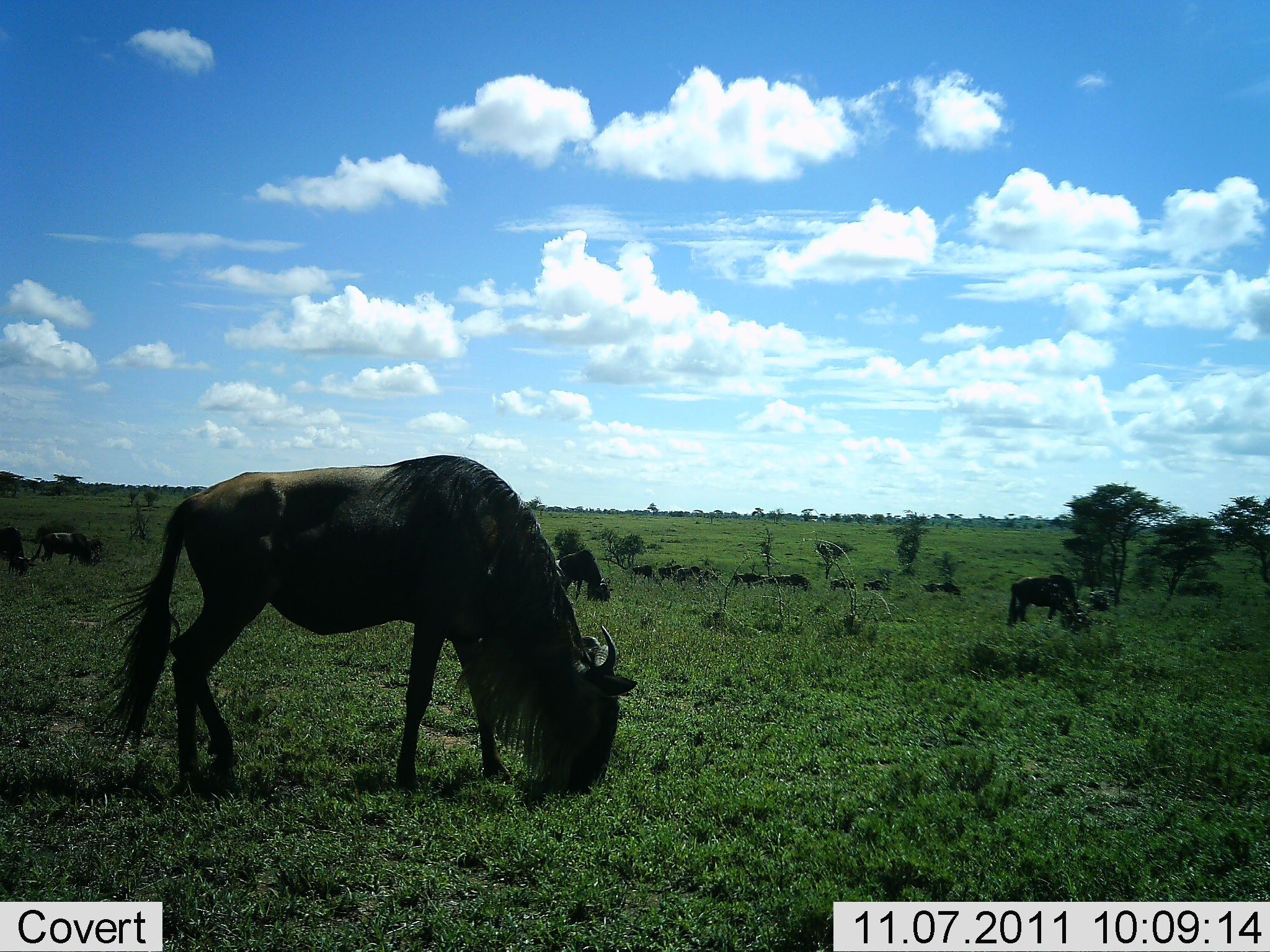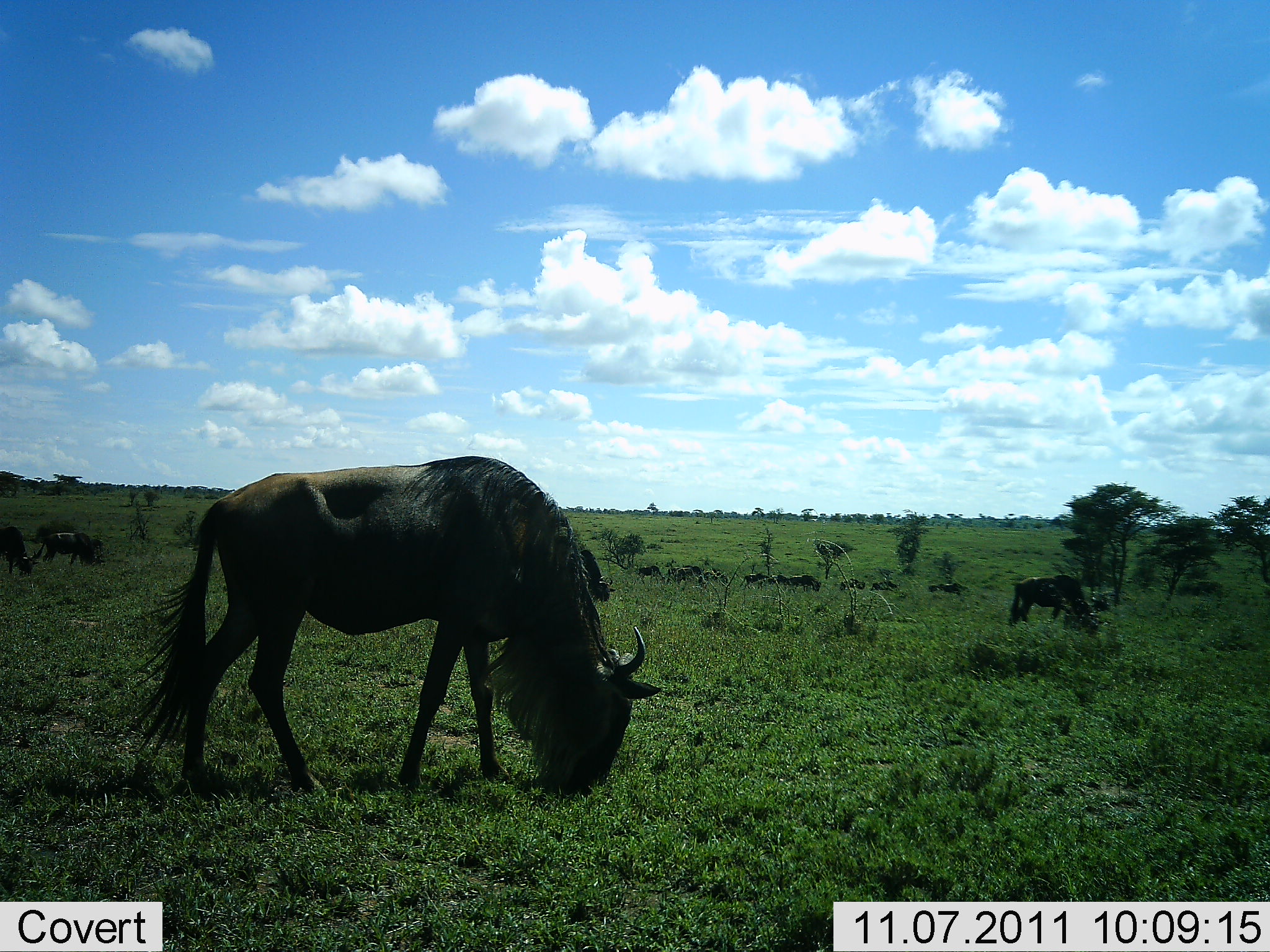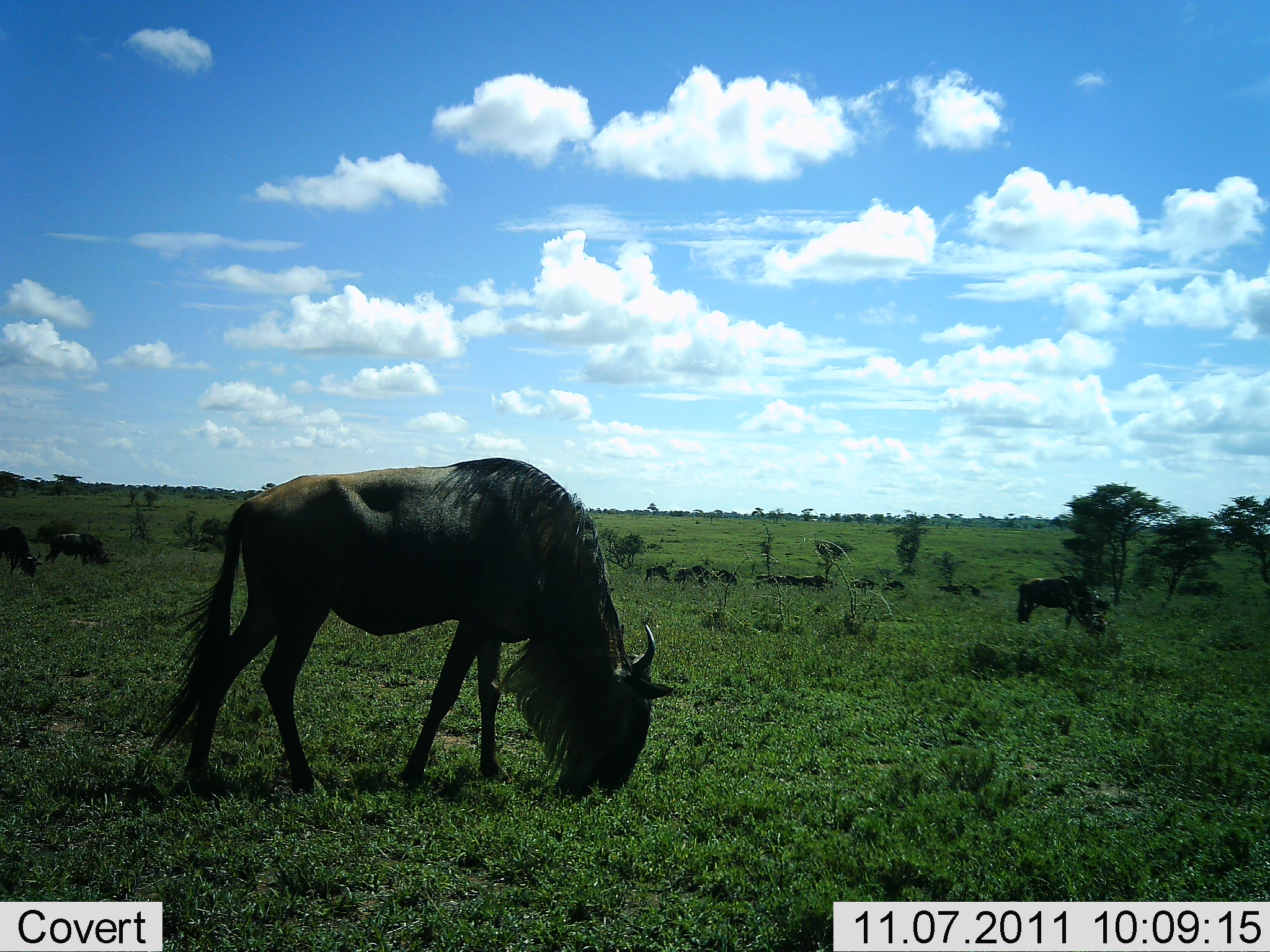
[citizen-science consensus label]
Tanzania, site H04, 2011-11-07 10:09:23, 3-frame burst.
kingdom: Animalia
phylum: Chordata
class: Mammalia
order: Artiodactyla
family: Bovidae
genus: Connochaetes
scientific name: Connochaetes taurinus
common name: blue wildebeest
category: wildebeest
Wildebeest (blue wildebeest) (Connochaetes taurinus), count 11-50. Behavior (volunteer vote fractions): standing 27%, resting 0%, moving 27%, interacting 0%. Young present (vote fraction): 0%. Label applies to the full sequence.